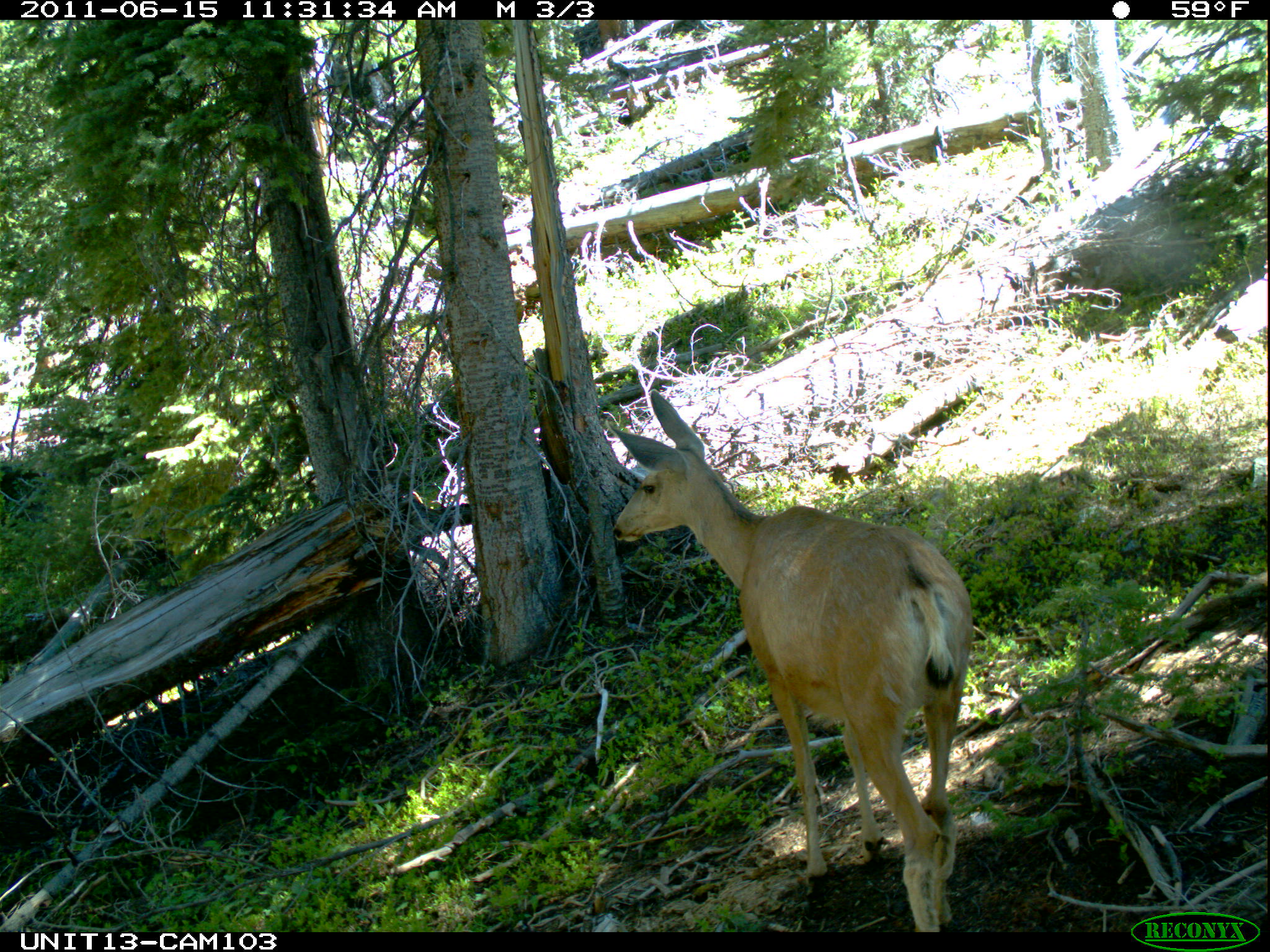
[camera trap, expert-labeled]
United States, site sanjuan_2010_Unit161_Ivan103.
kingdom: Animalia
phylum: Chordata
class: Mammalia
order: Artiodactyla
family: Cervidae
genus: Odocoileus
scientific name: Odocoileus hemionus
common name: mule deer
Odocoileus hemionus (mule deer).